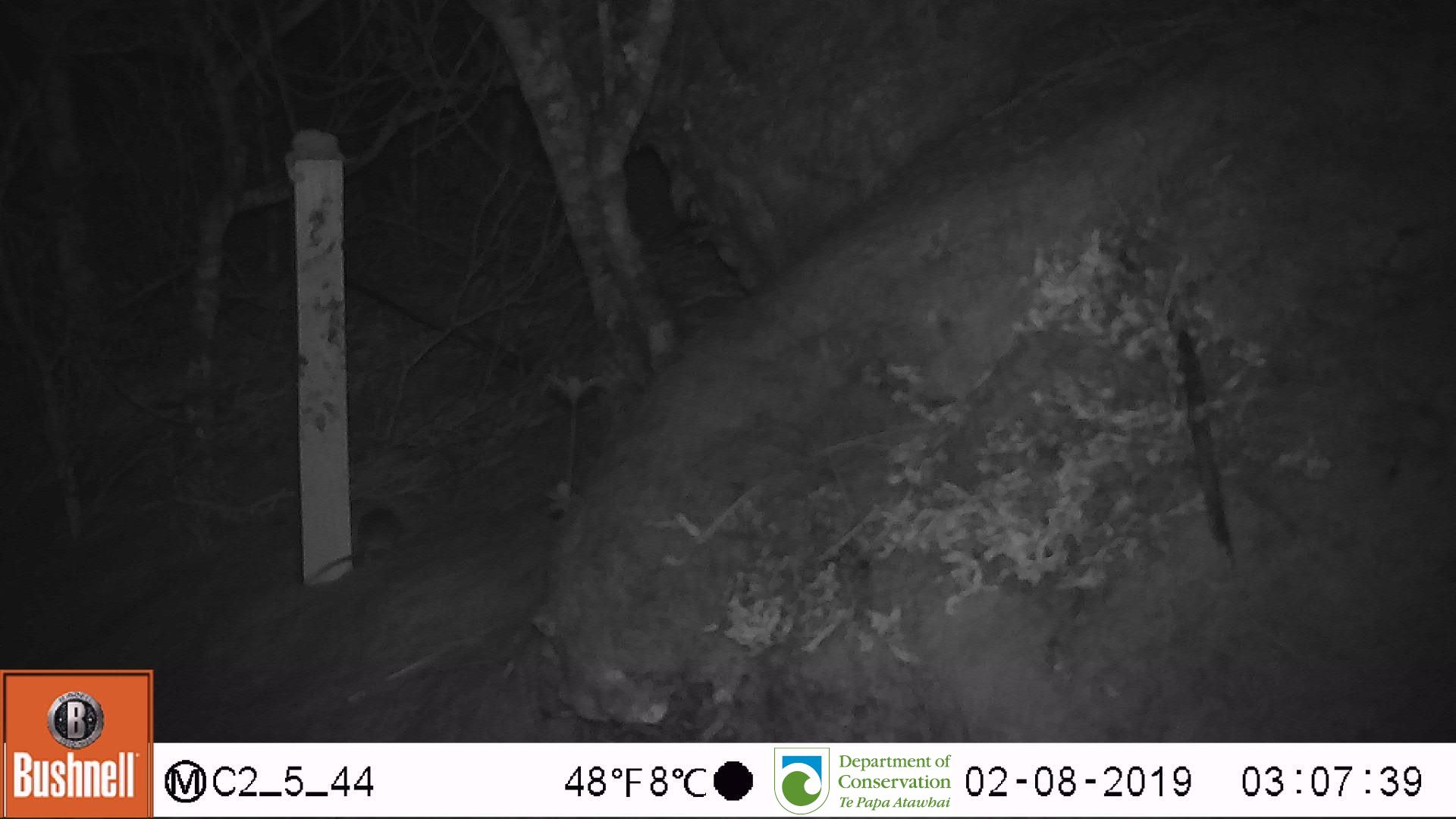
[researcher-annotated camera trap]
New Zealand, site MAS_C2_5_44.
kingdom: Animalia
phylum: Chordata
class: Mammalia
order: Rodentia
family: Muridae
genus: Mus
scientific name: Mus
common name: mouse